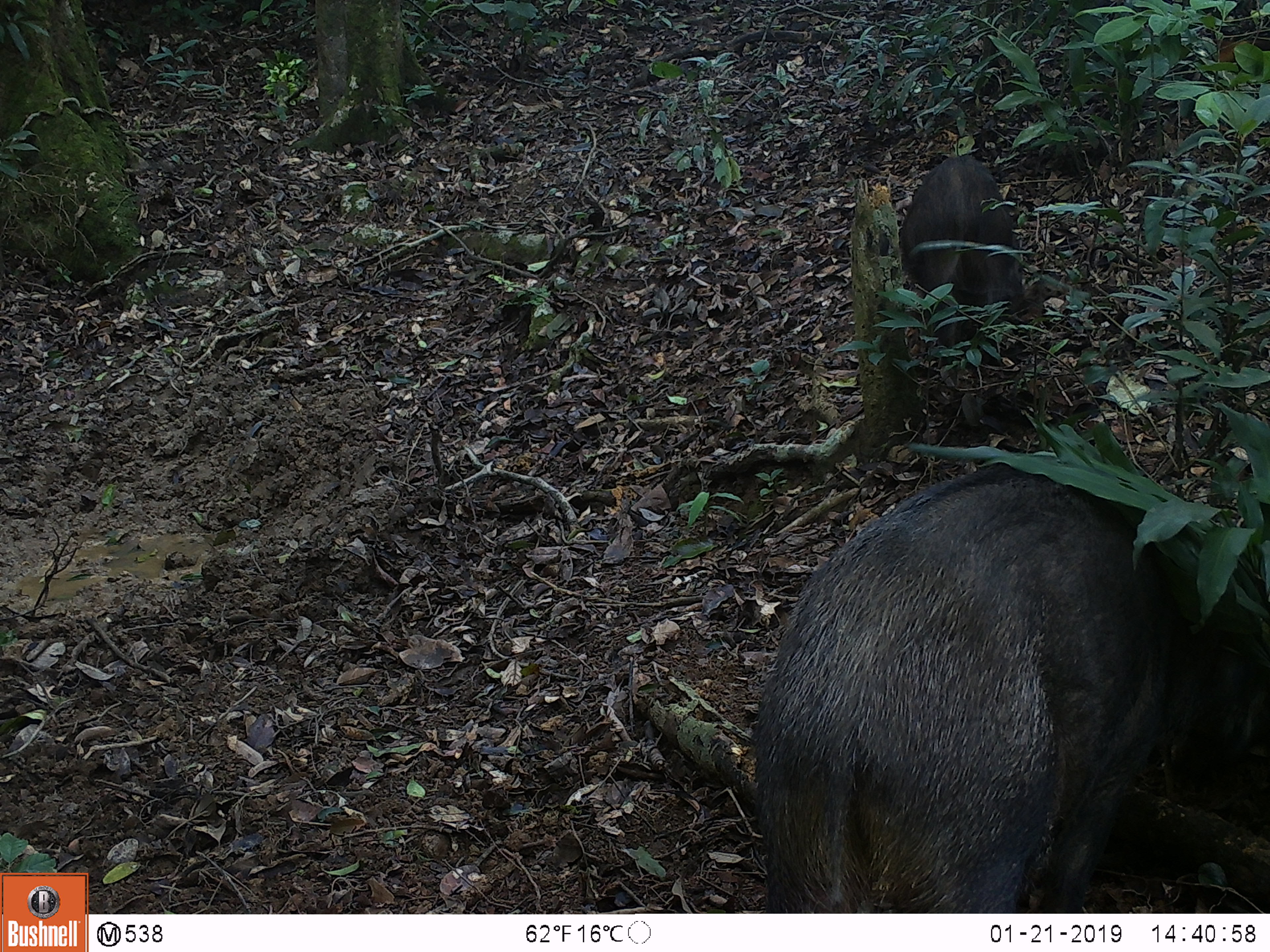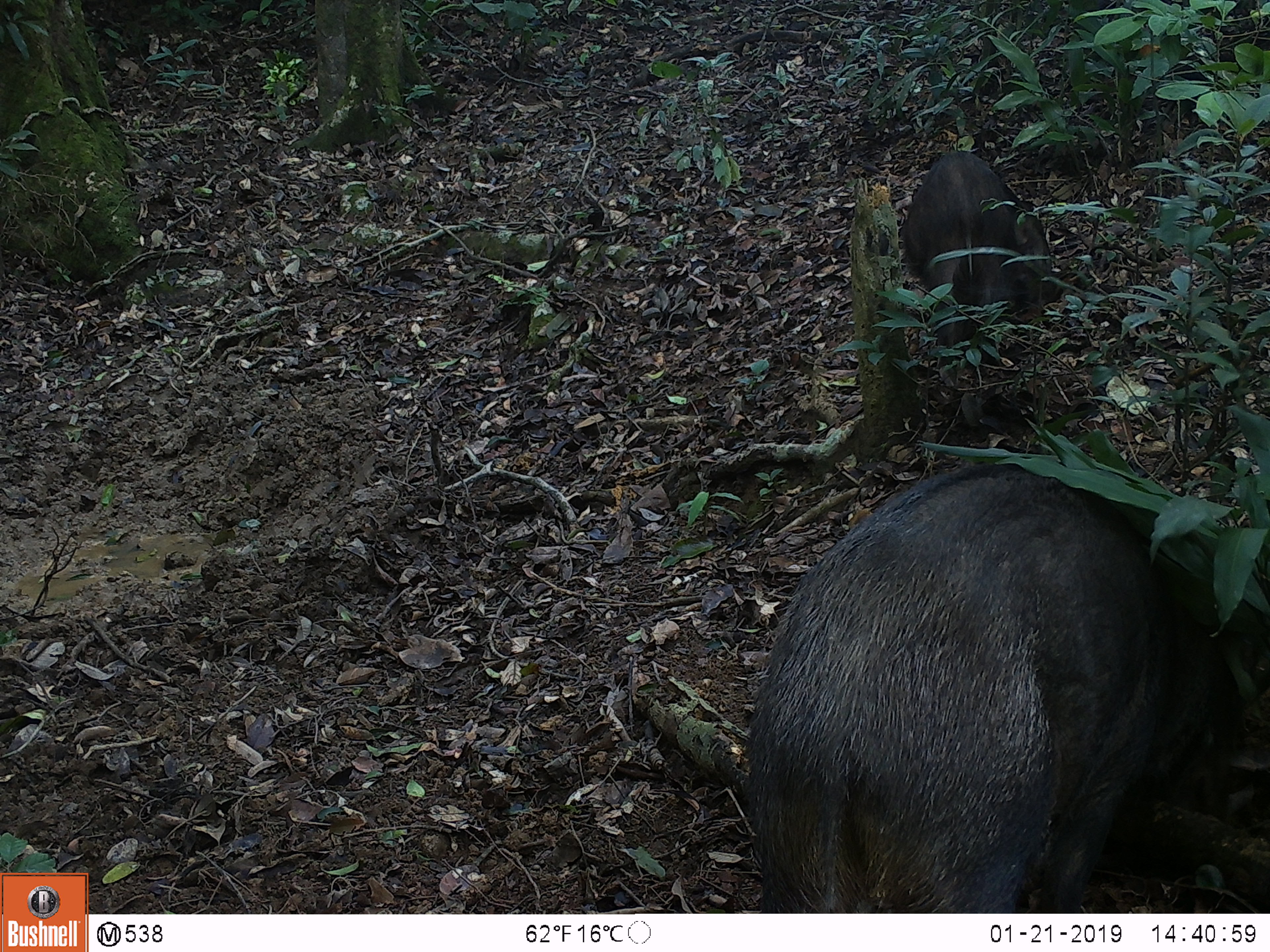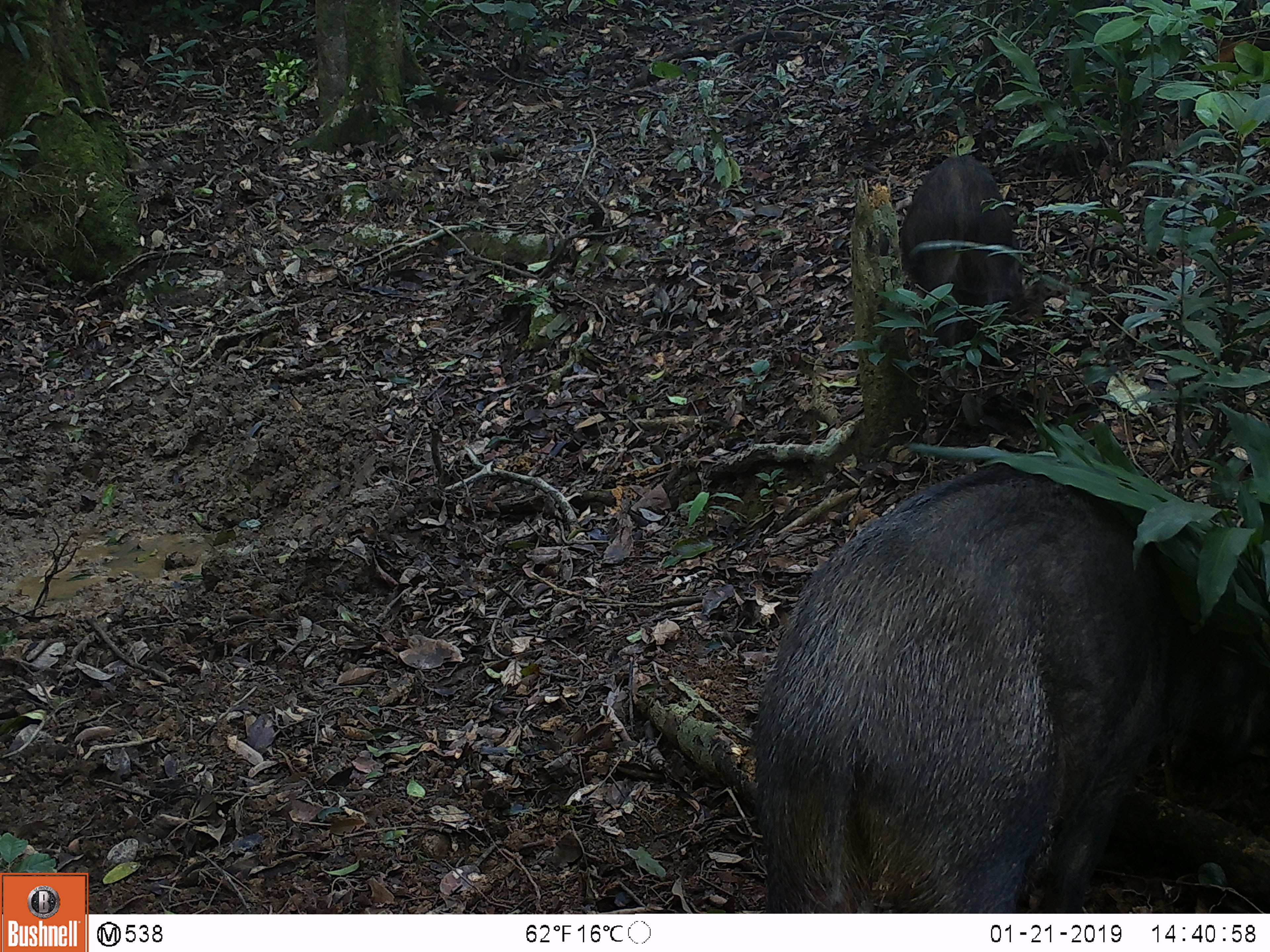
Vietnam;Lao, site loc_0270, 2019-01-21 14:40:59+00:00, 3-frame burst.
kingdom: Animalia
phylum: Chordata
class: Aves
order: Galliformes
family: Phasianidae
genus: Gallus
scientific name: Gallus gallus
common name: red junglefowl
Red junglefowl (Gallus gallus). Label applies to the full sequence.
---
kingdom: Animalia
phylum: Chordata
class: Mammalia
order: Artiodactyla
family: Suidae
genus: Sus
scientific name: Sus scrofa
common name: eurasian wild pig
Eurasian wild pig (Sus scrofa). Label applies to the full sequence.